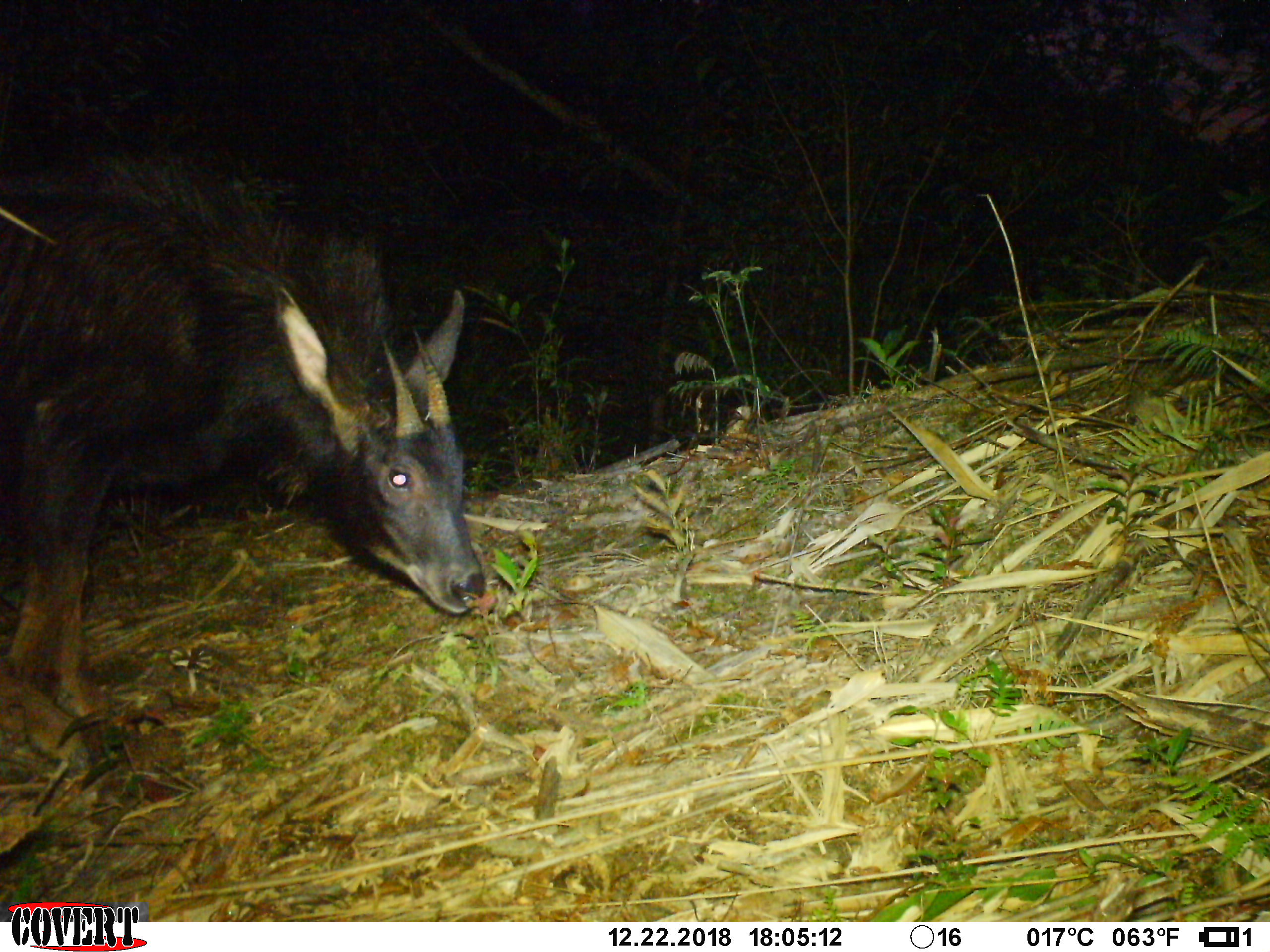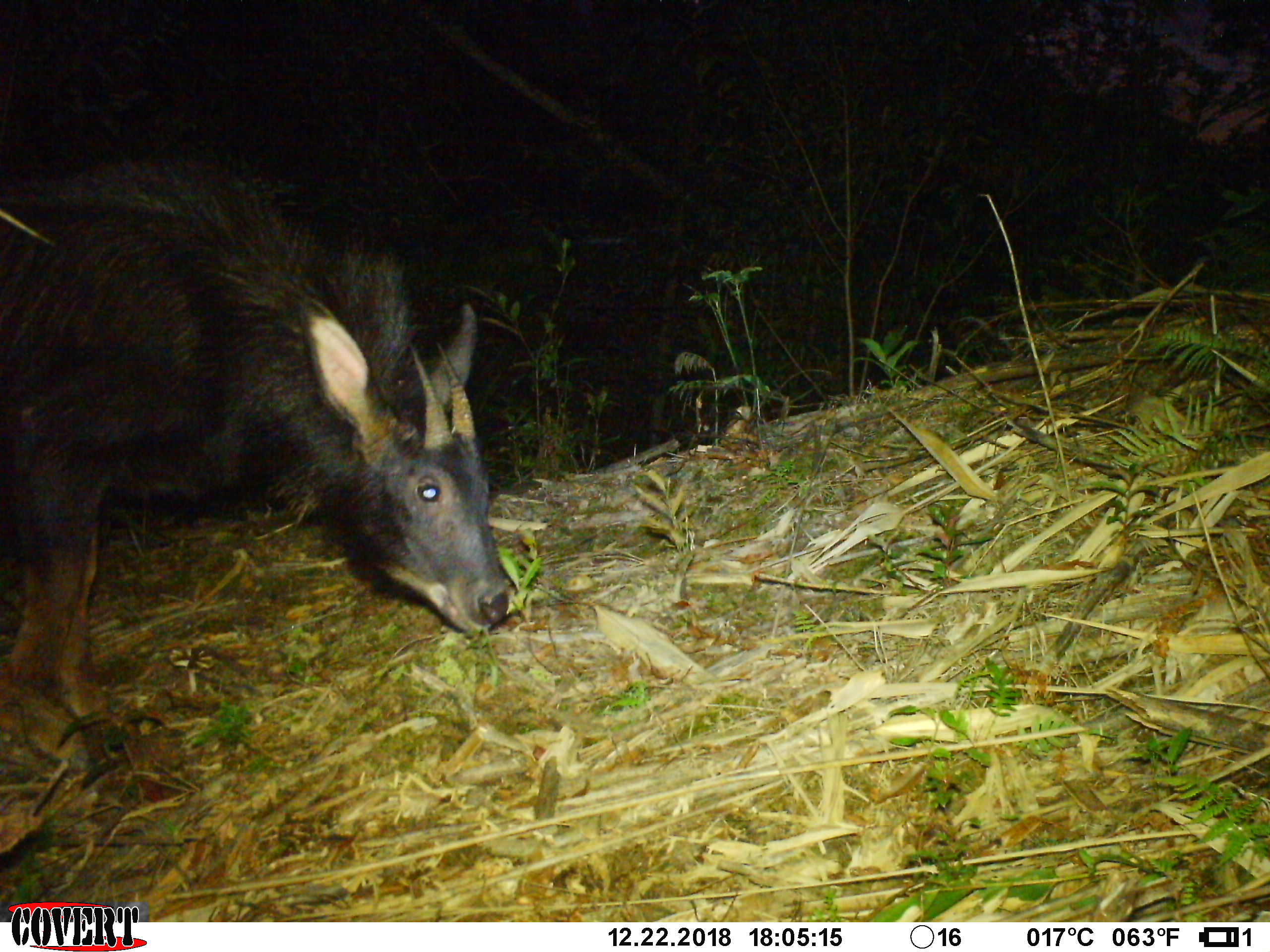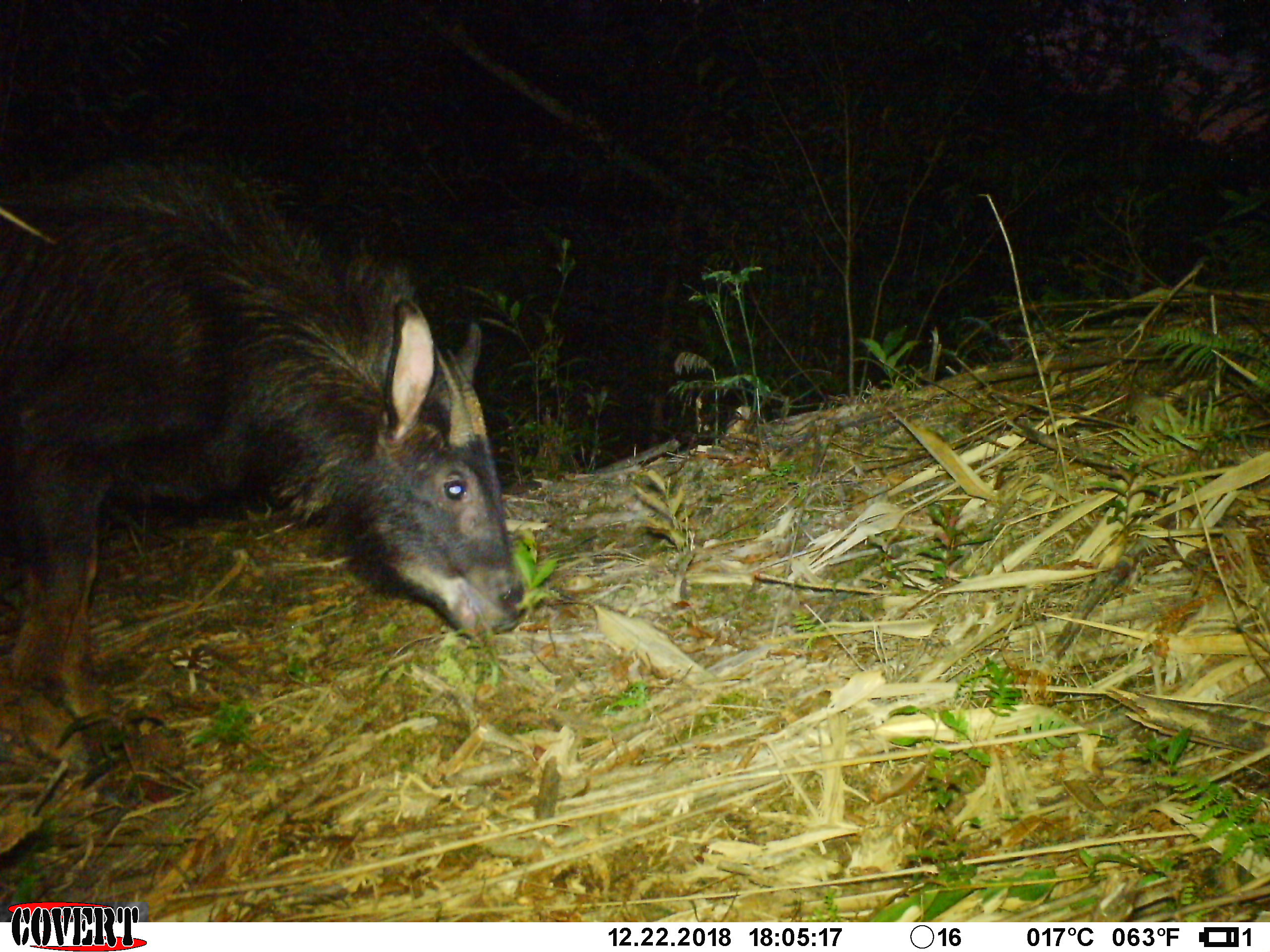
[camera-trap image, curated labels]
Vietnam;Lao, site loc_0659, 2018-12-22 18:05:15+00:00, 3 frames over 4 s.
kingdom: Animalia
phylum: Chordata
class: Mammalia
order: Artiodactyla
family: Bovidae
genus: Capricornis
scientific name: Capricornis sumatraensis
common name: chinese serow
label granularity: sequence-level